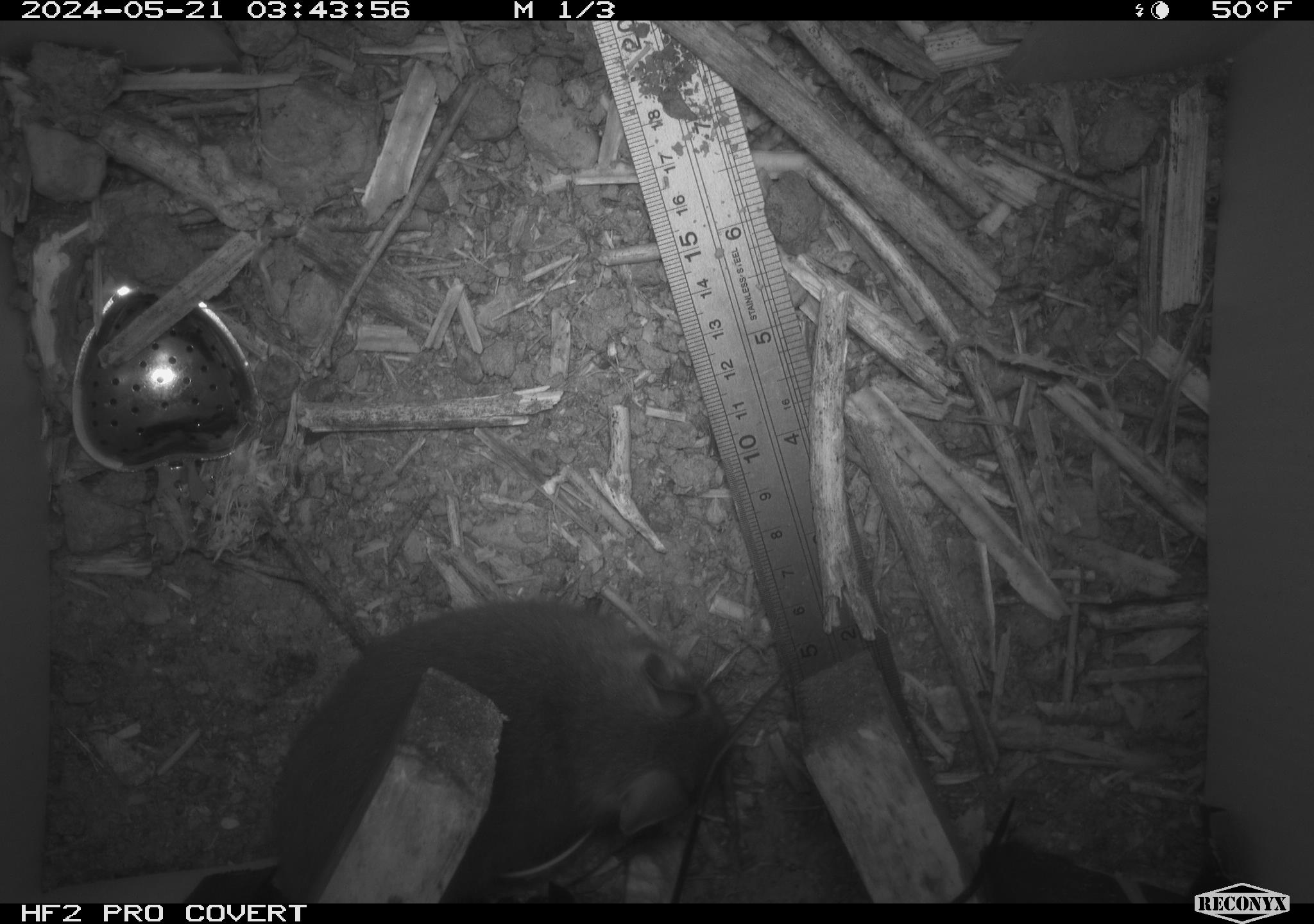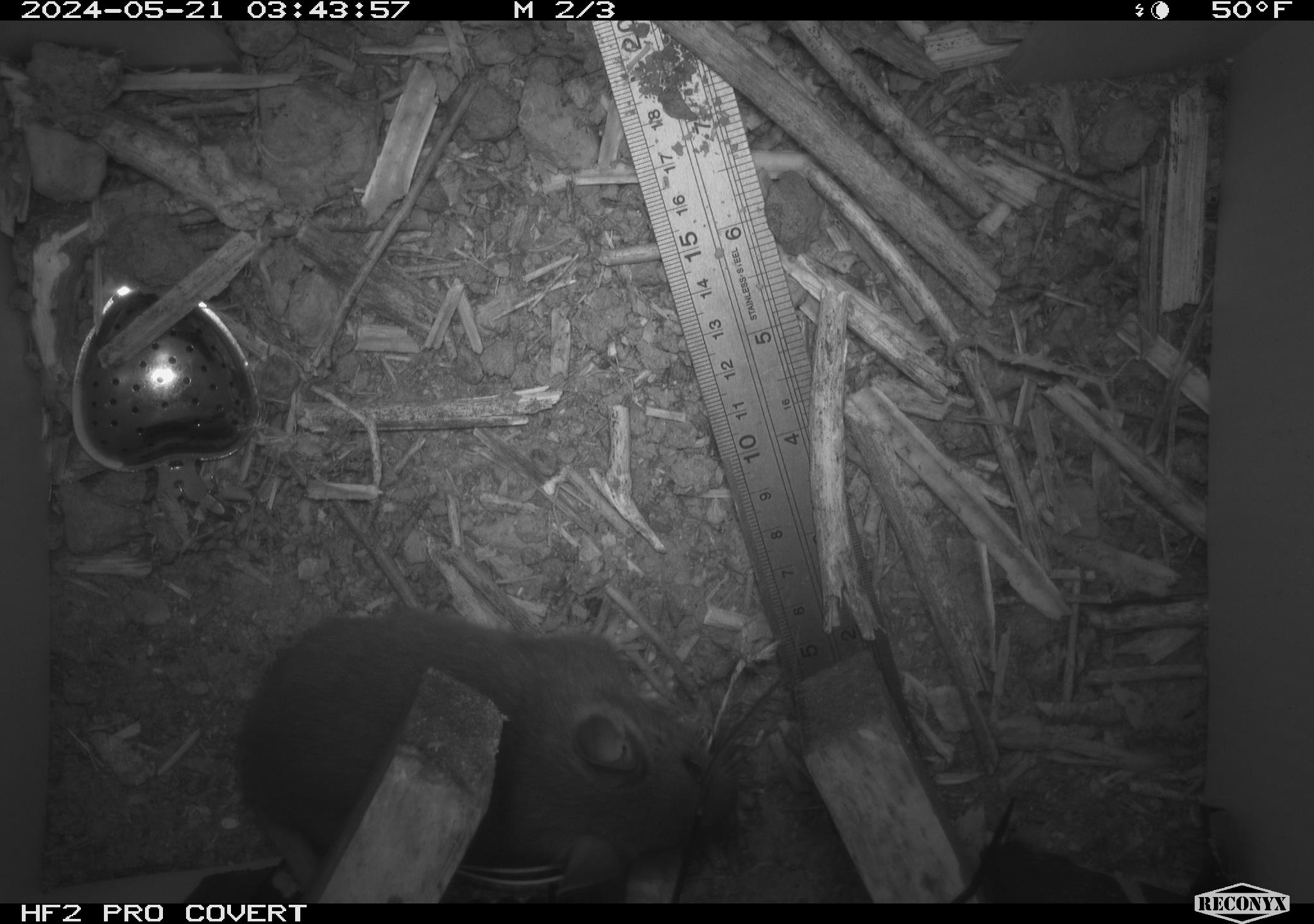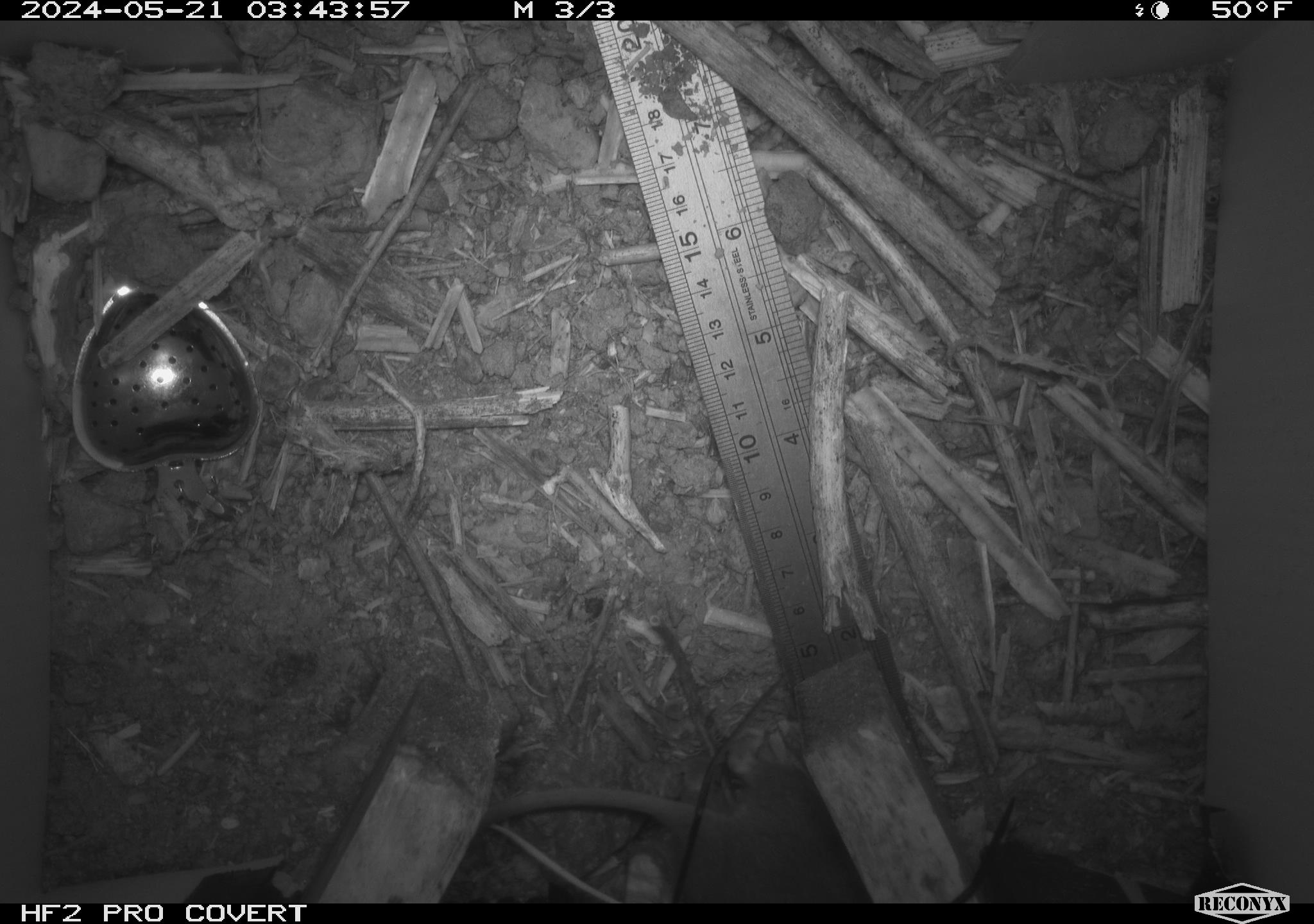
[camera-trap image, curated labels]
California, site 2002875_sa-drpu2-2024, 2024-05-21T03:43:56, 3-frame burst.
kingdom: Animalia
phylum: Chordata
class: Mammalia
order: Rodentia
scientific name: Rodentia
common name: rodent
Rodent (Rodentia).